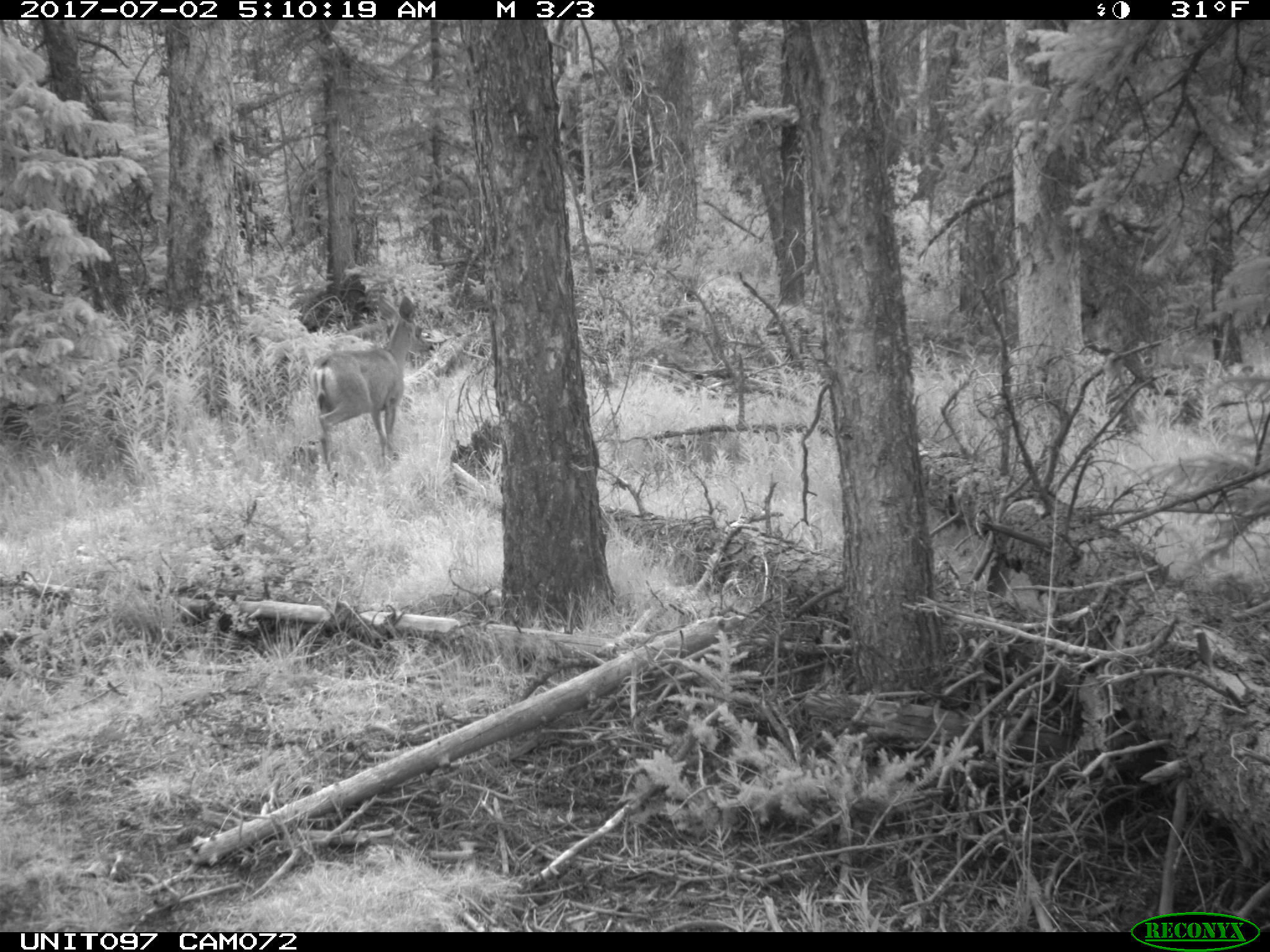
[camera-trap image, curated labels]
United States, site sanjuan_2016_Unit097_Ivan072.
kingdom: Animalia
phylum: Chordata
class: Mammalia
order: Artiodactyla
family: Cervidae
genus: Odocoileus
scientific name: Odocoileus hemionus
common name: mule deer